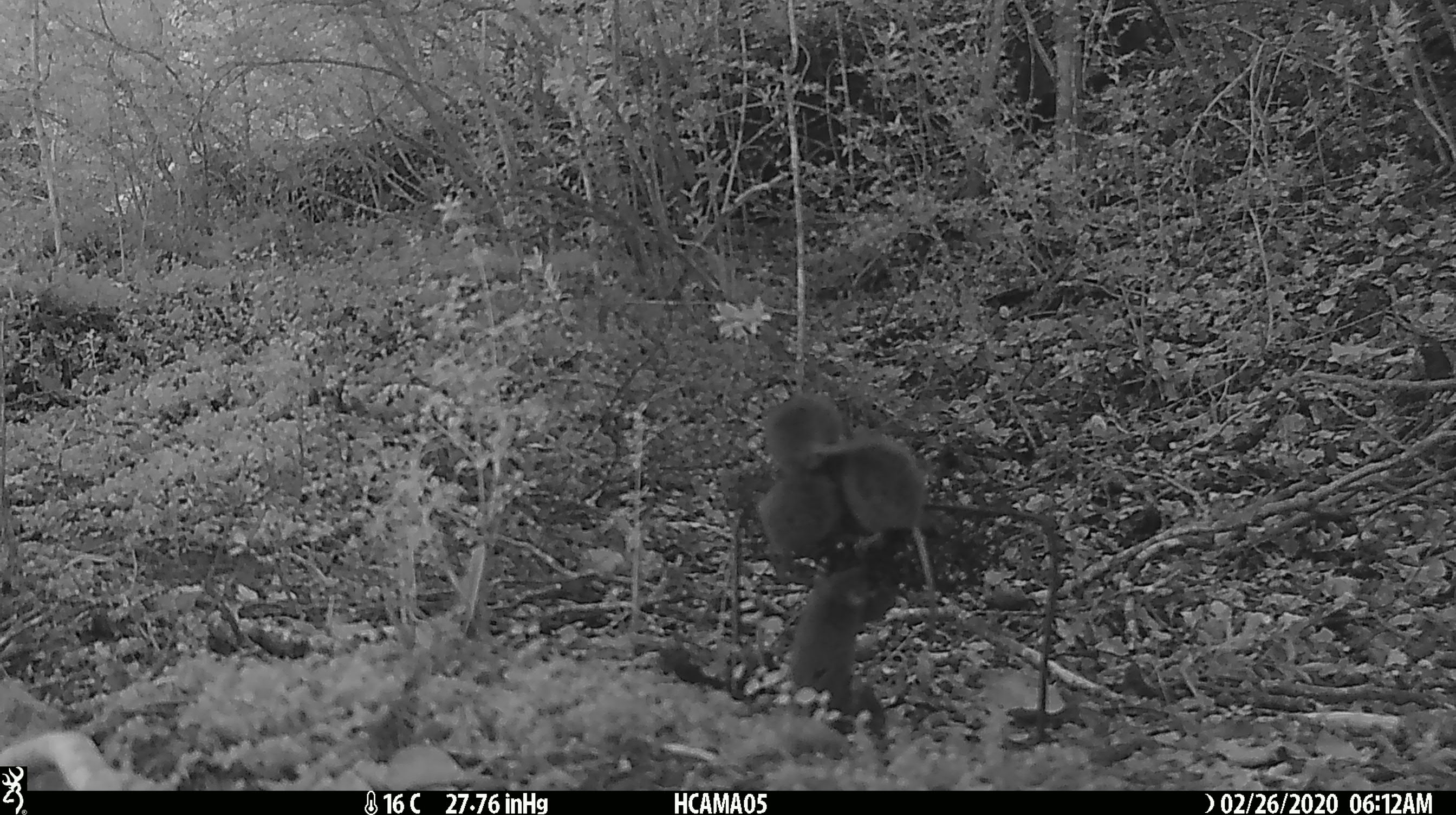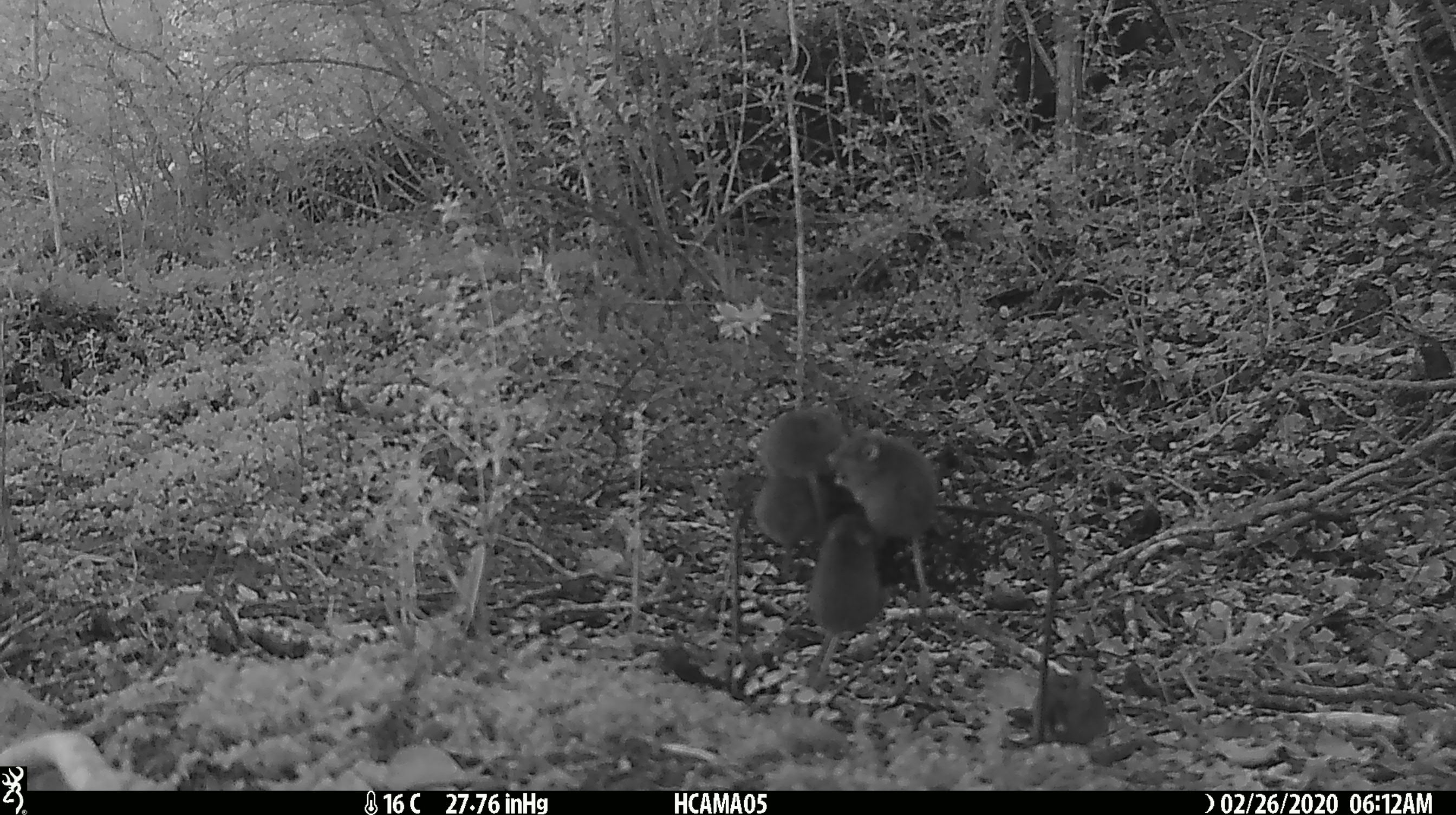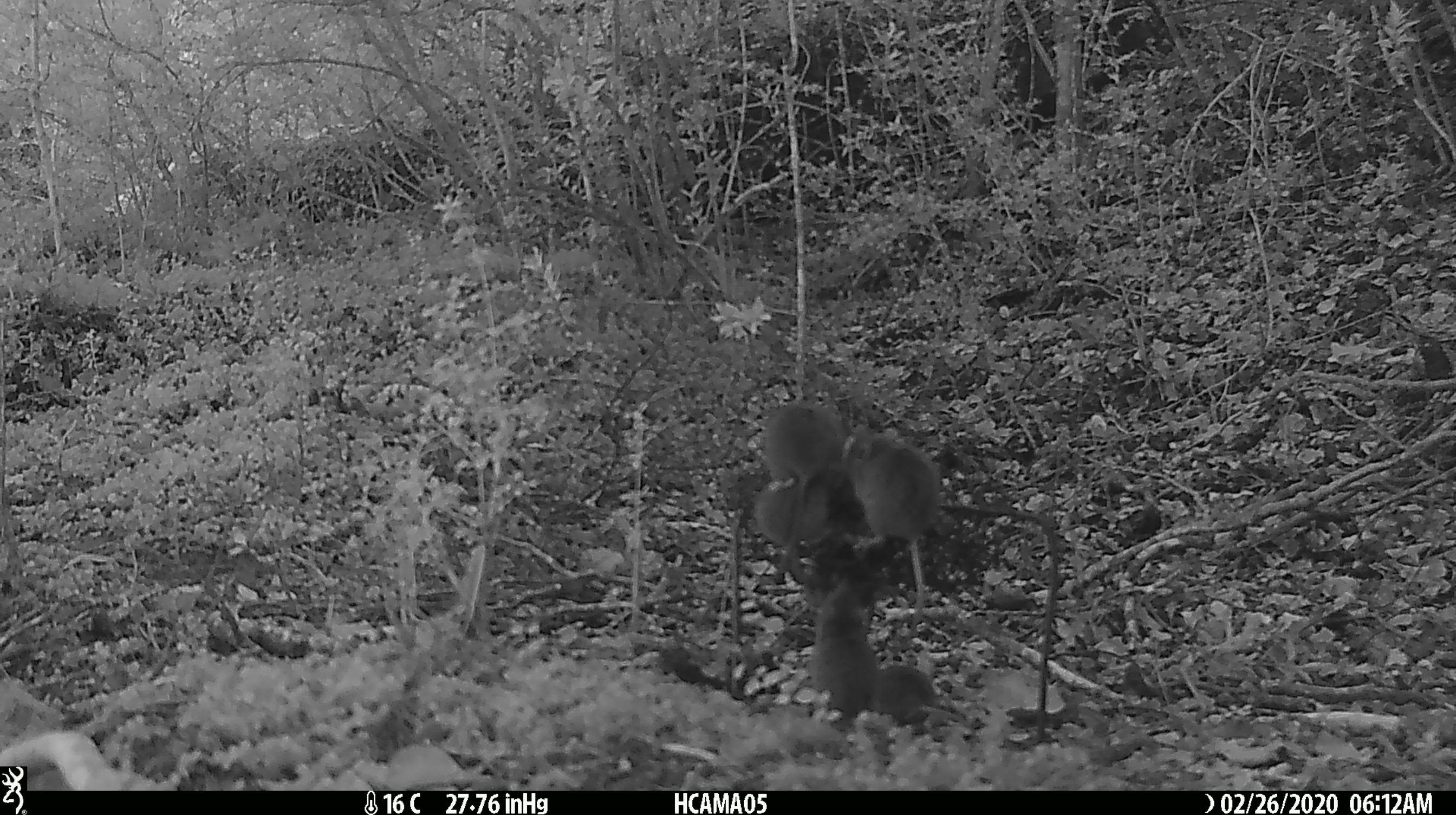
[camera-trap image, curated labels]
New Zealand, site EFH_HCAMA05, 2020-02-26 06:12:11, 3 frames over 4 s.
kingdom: Animalia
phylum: Chordata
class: Mammalia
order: Rodentia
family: Muridae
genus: Mus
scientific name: Mus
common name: mouse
Mouse (Mus).